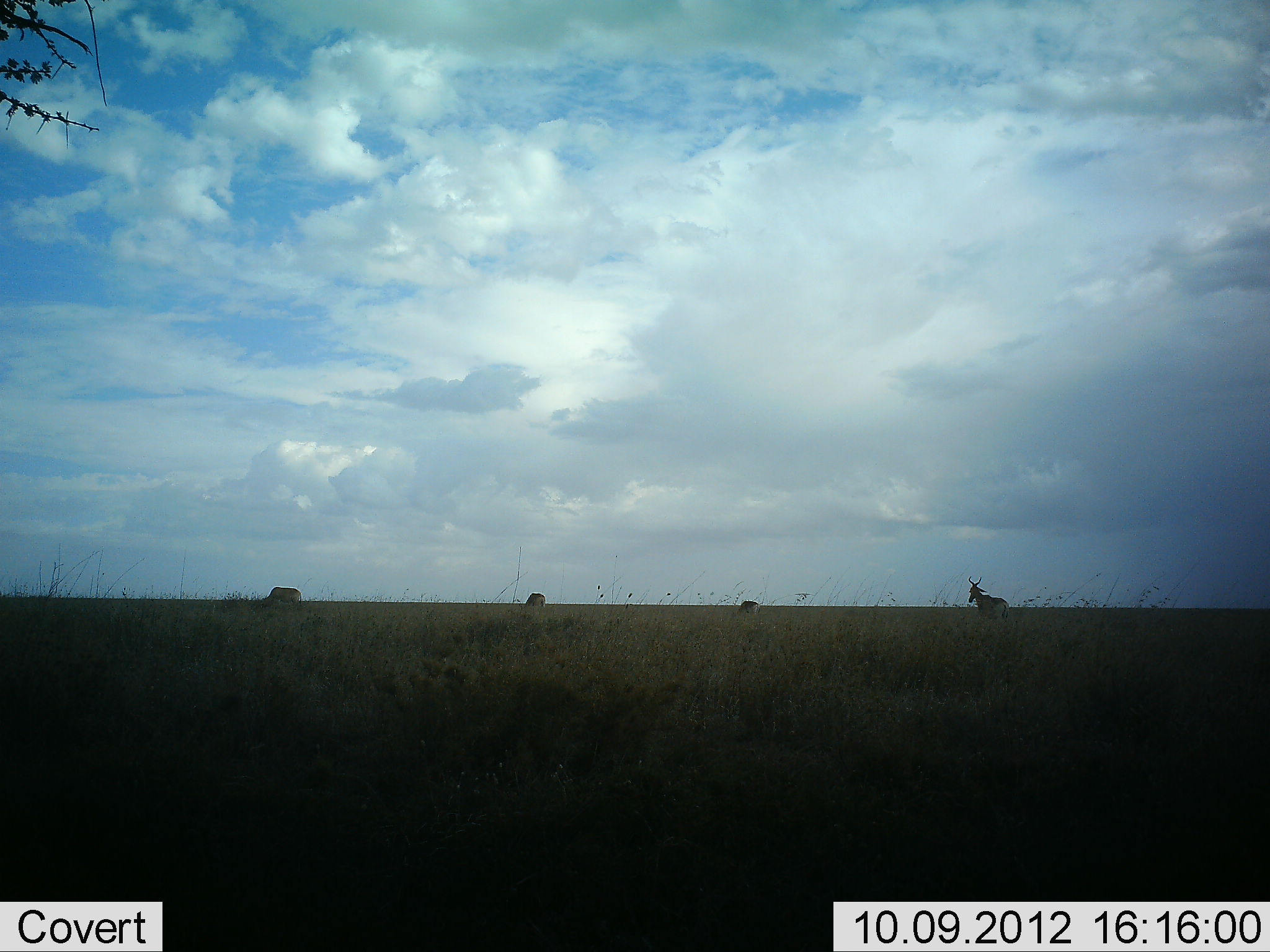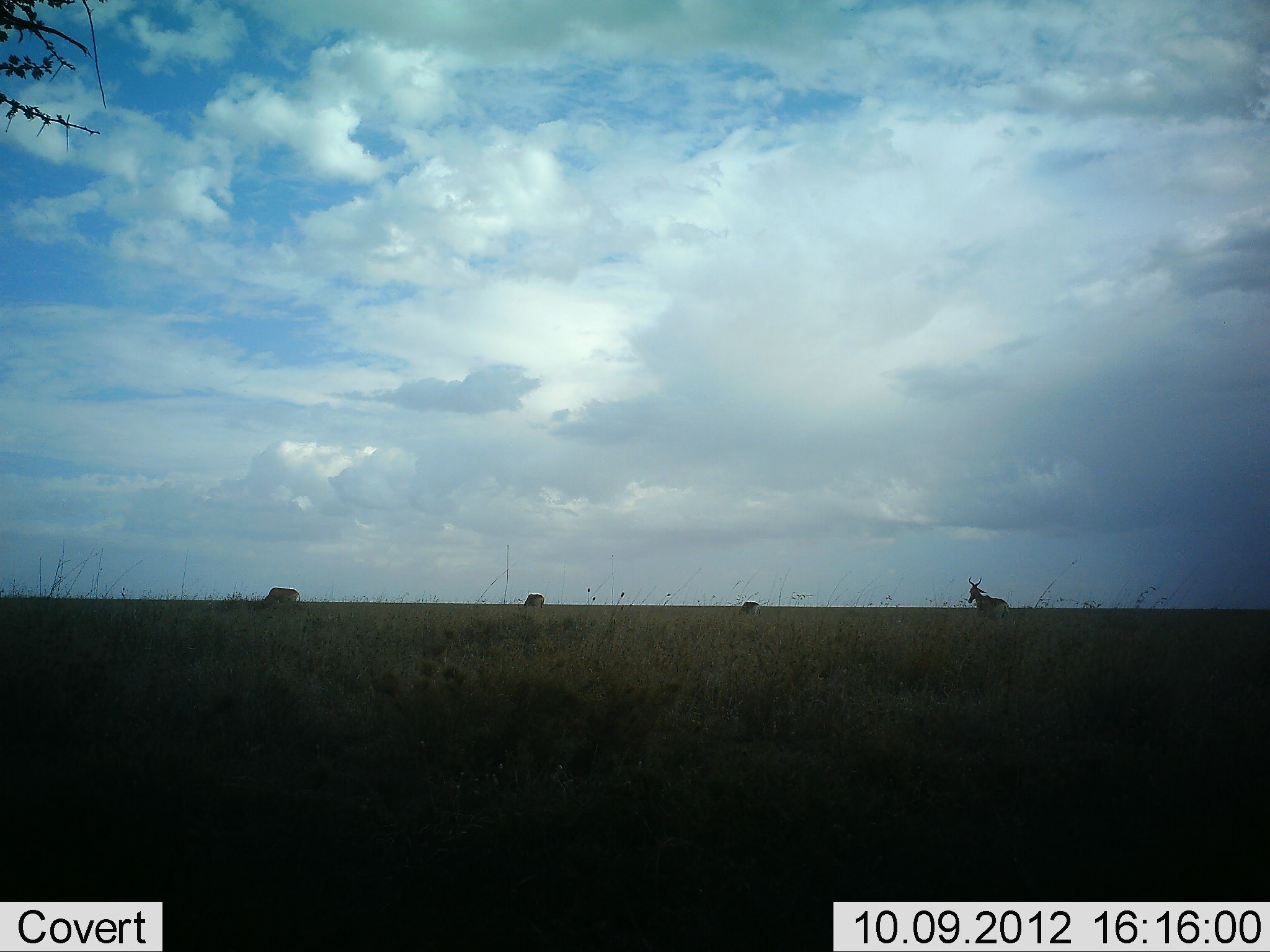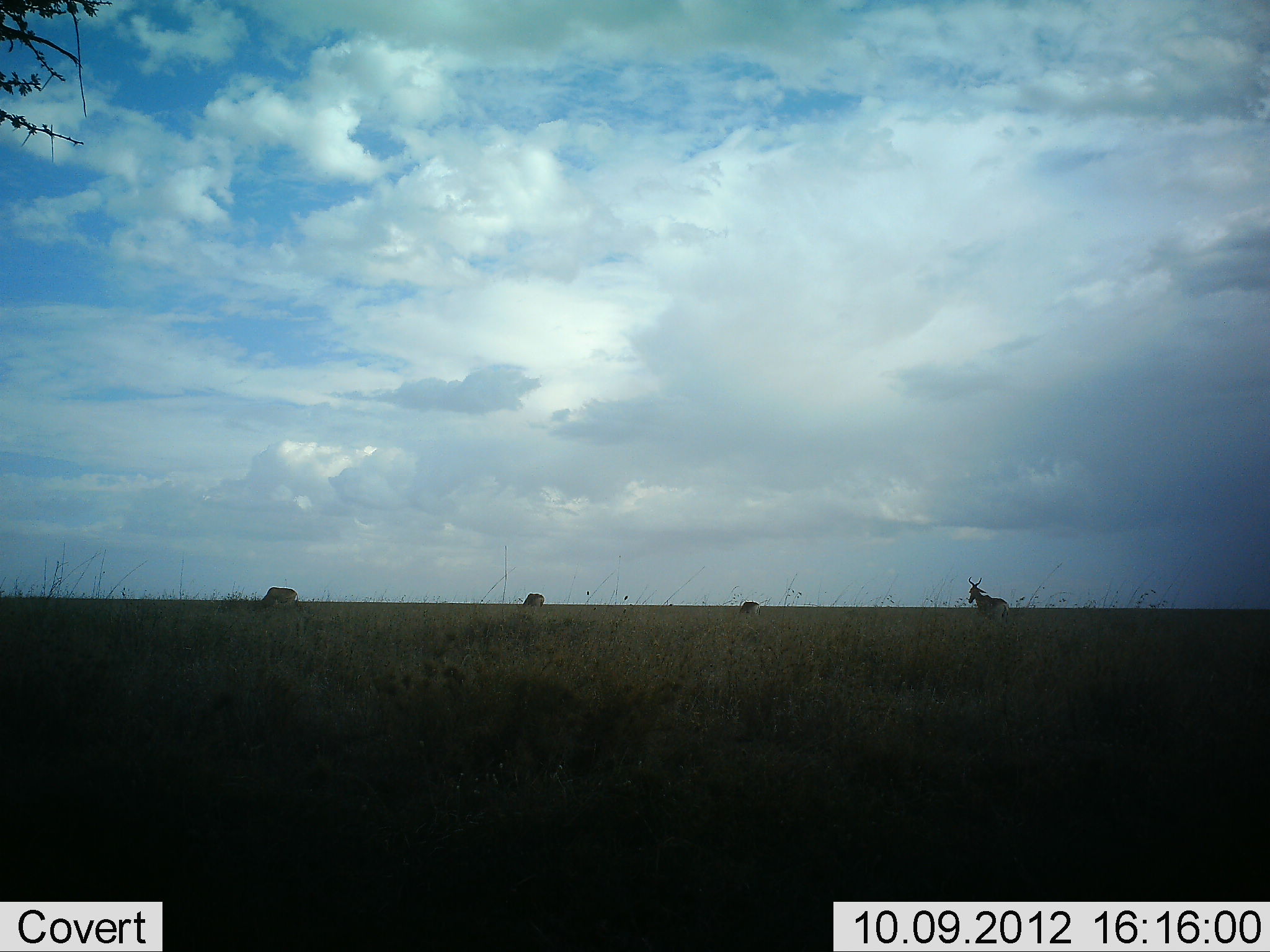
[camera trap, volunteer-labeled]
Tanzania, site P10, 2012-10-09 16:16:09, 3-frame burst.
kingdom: Animalia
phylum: Chordata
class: Mammalia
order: Artiodactyla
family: Bovidae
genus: Alcelaphus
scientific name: Alcelaphus buselaphus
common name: hartebeest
Hartebeest (Alcelaphus buselaphus), count 4. Behavior (volunteer vote fractions): standing 100%, resting 0%, moving 10%, interacting 0%. Young present (vote fraction): 0%. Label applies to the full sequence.